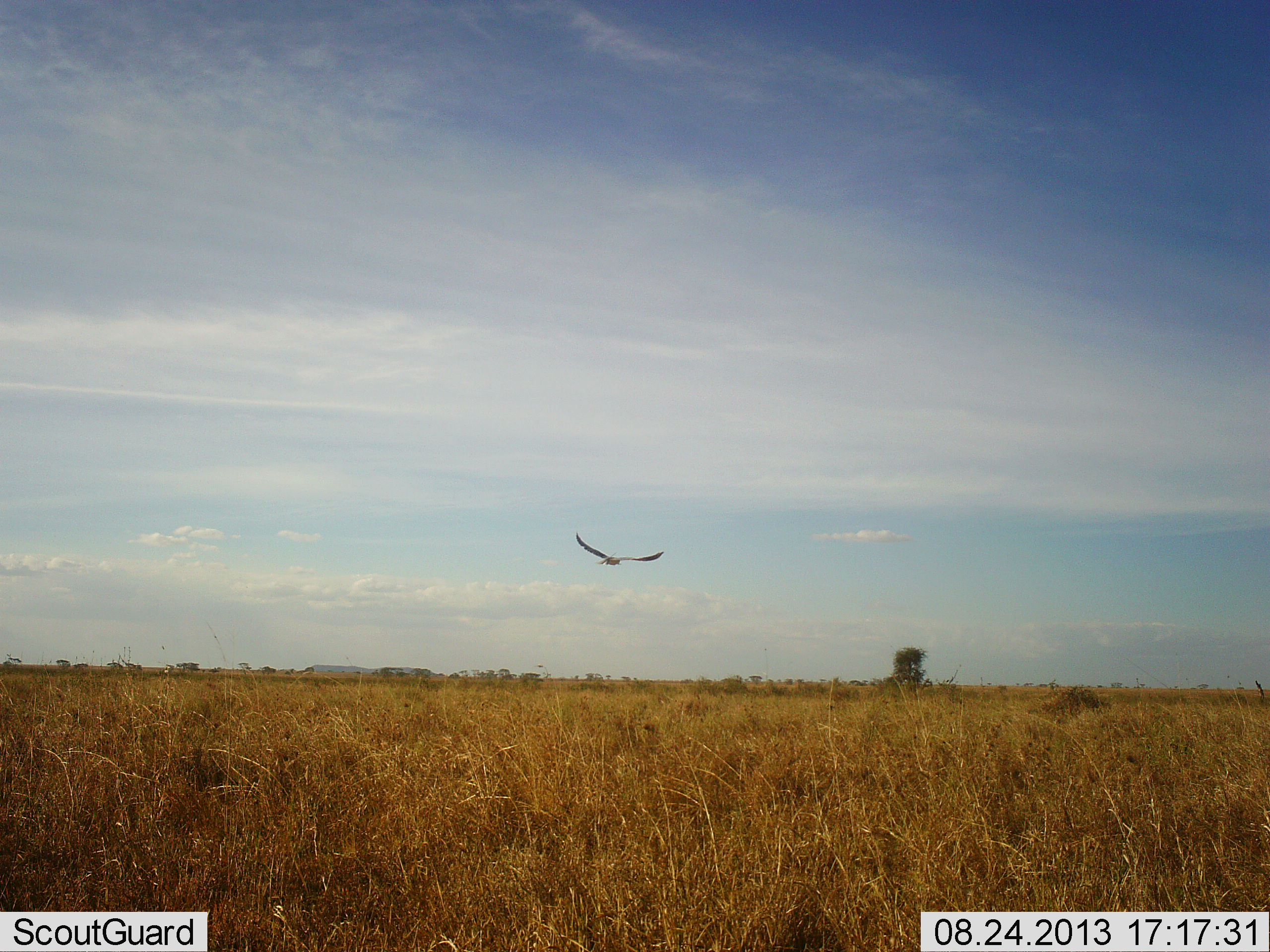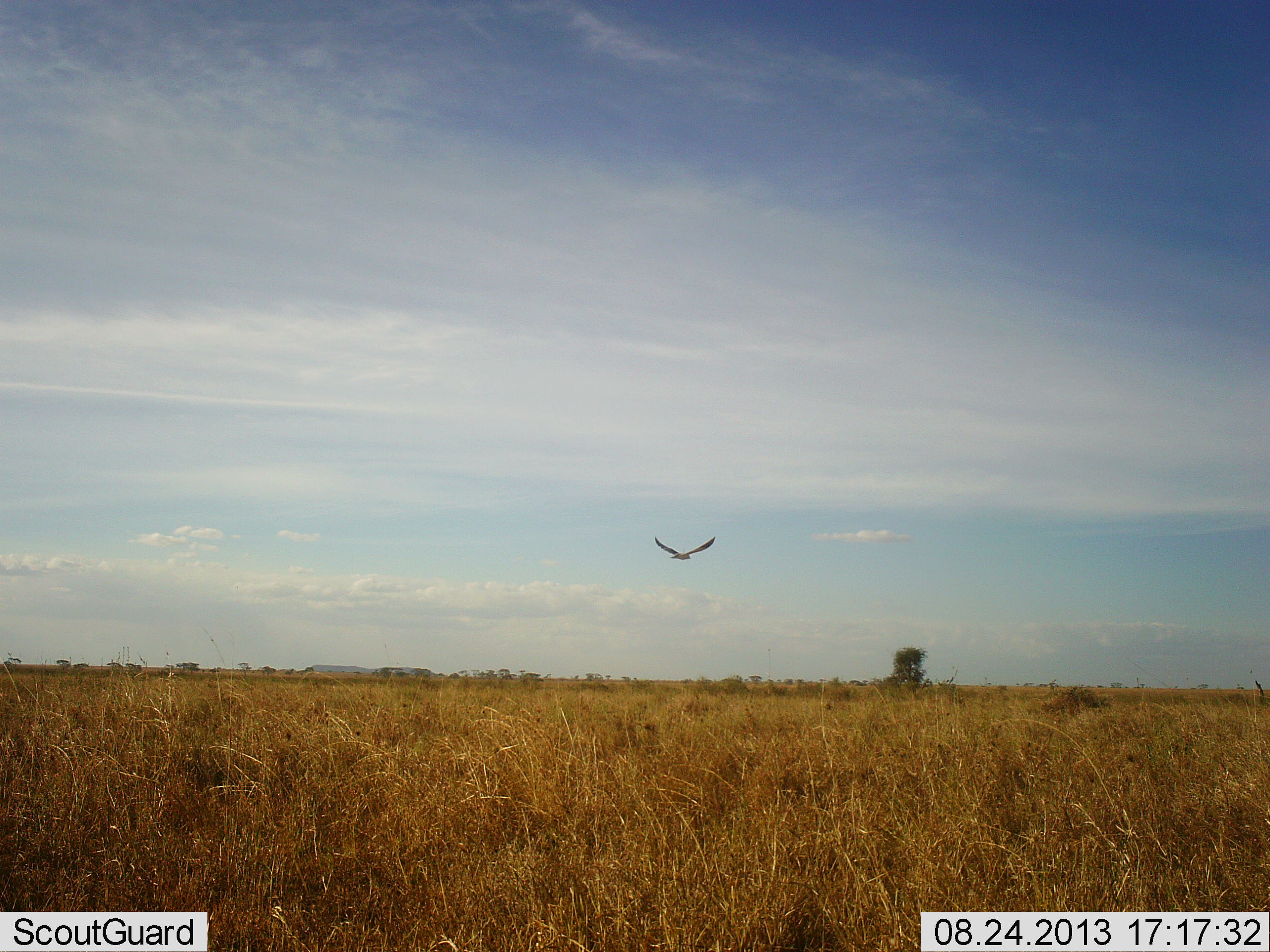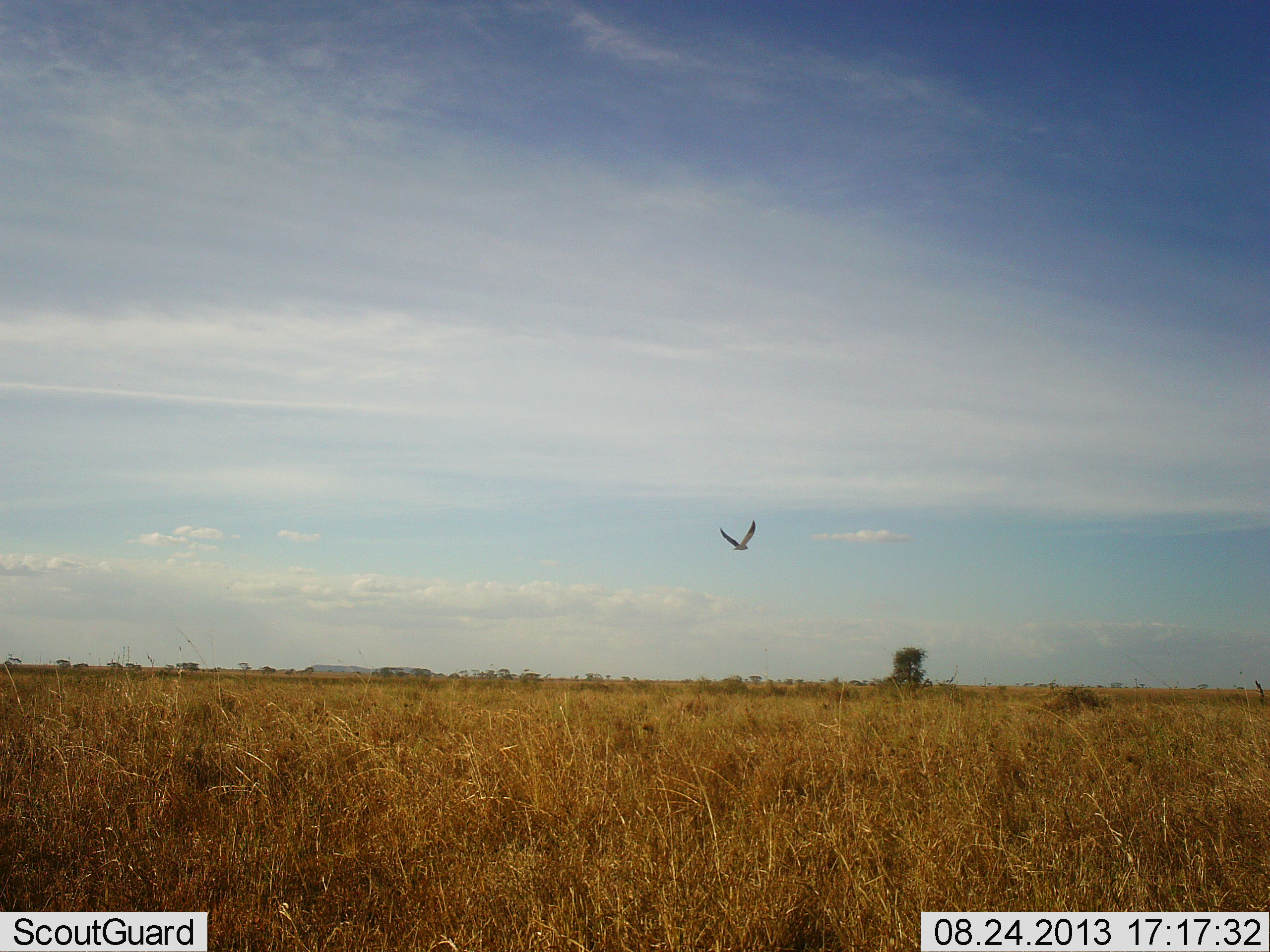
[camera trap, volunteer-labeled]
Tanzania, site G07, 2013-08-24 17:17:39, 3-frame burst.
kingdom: Animalia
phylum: Chordata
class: Aves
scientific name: Aves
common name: bird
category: otherbird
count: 1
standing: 0%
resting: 0%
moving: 100%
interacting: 0%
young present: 0%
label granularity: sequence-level